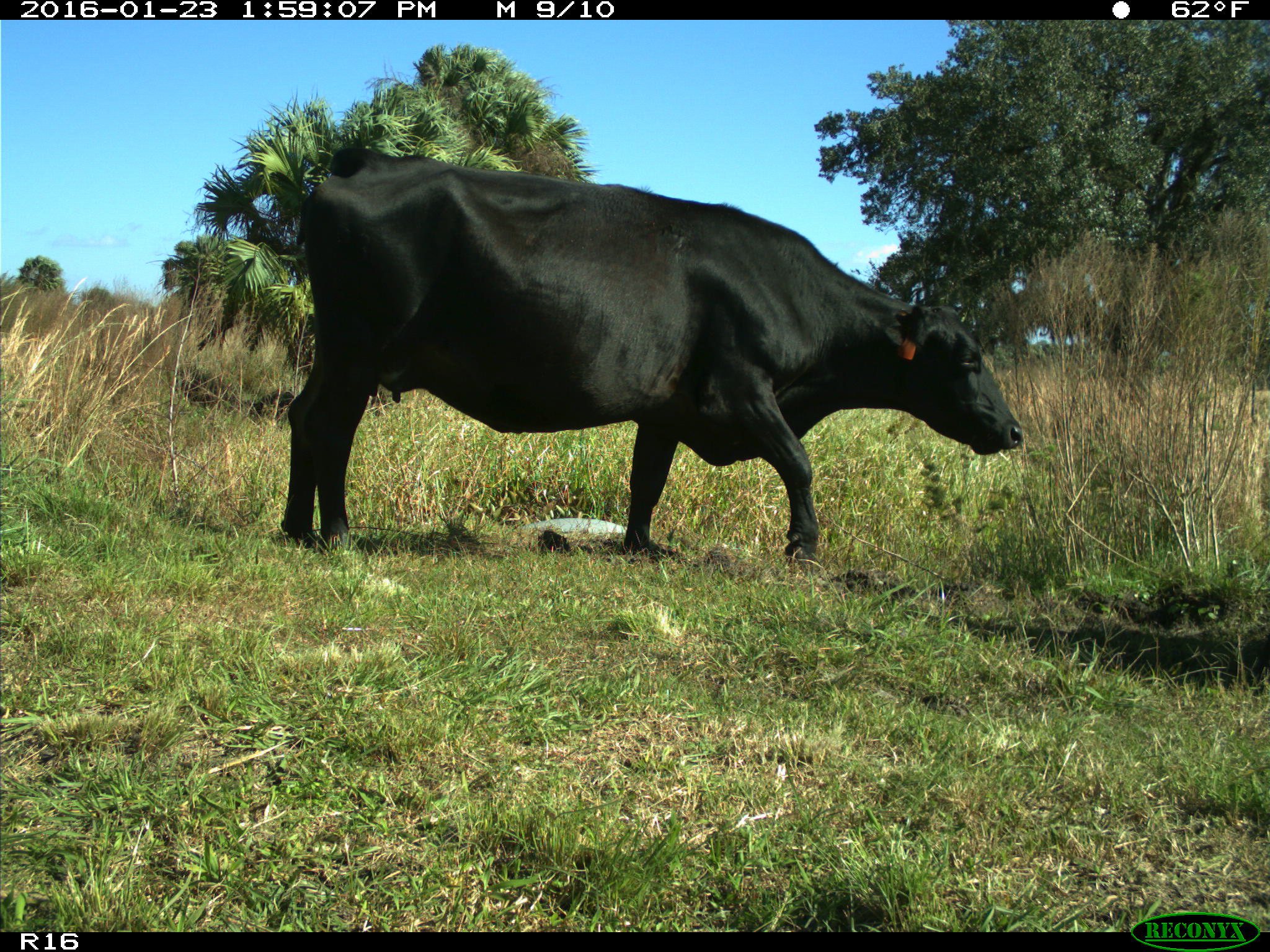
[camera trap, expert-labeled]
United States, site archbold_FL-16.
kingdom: Animalia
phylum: Chordata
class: Mammalia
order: Artiodactyla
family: Bovidae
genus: Bos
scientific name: Bos taurus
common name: domestic cow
Bos taurus (domestic cow).